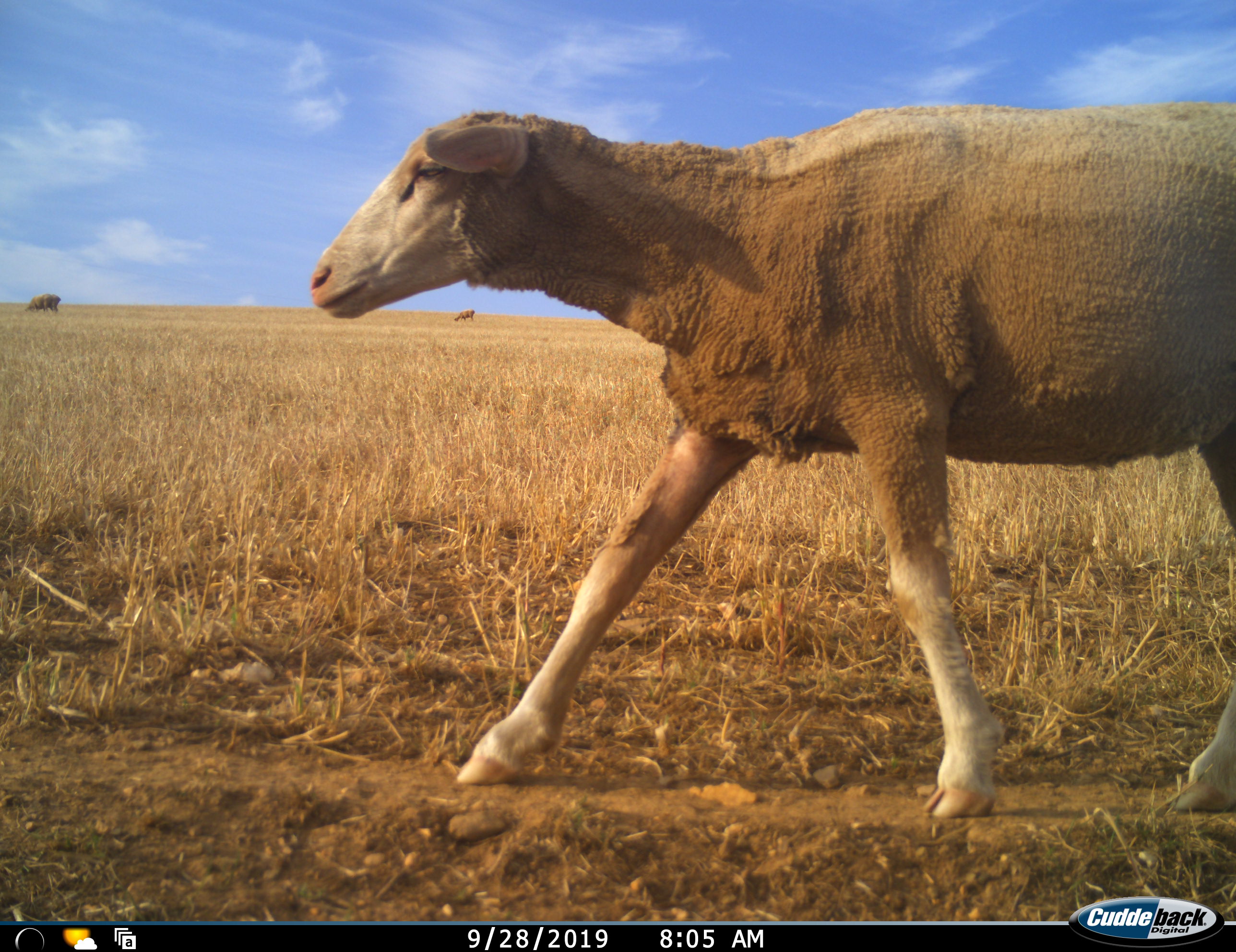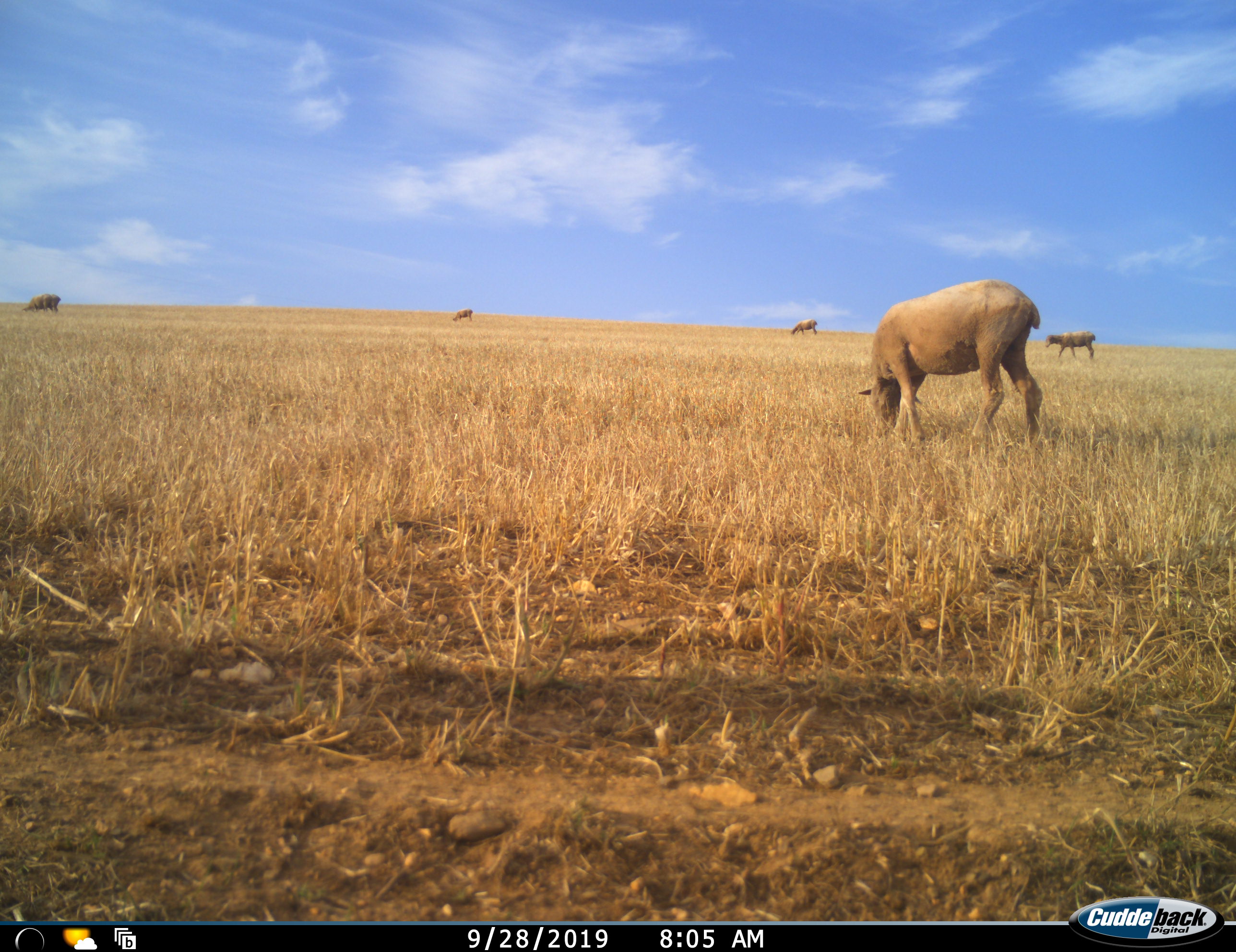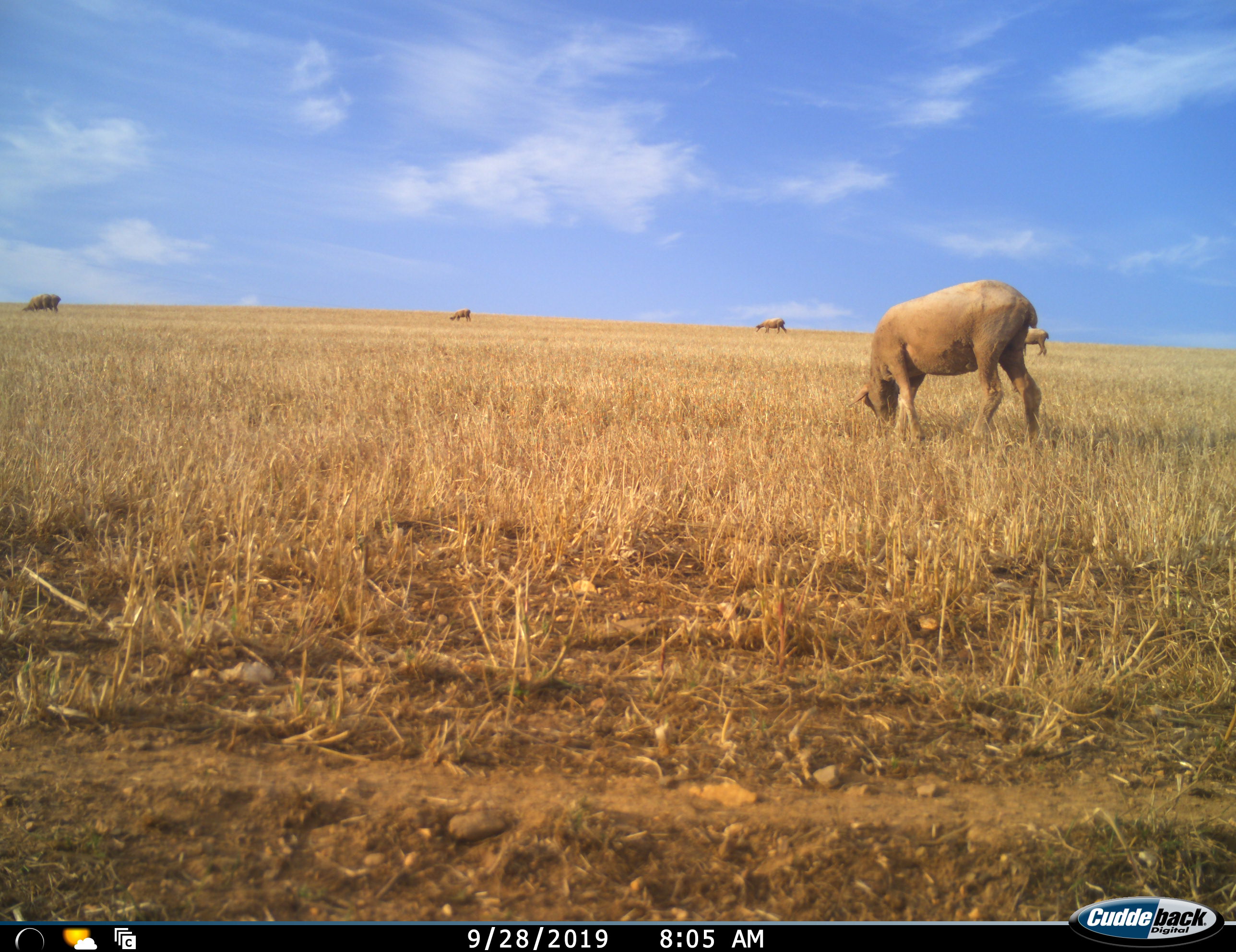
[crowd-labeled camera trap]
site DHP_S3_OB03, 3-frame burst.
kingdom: Animalia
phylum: Chordata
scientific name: Vertebrata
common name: domestic animal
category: domesticanimal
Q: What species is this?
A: Domesticanimal (domestic animal) (Vertebrata).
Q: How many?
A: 6.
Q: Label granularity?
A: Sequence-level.